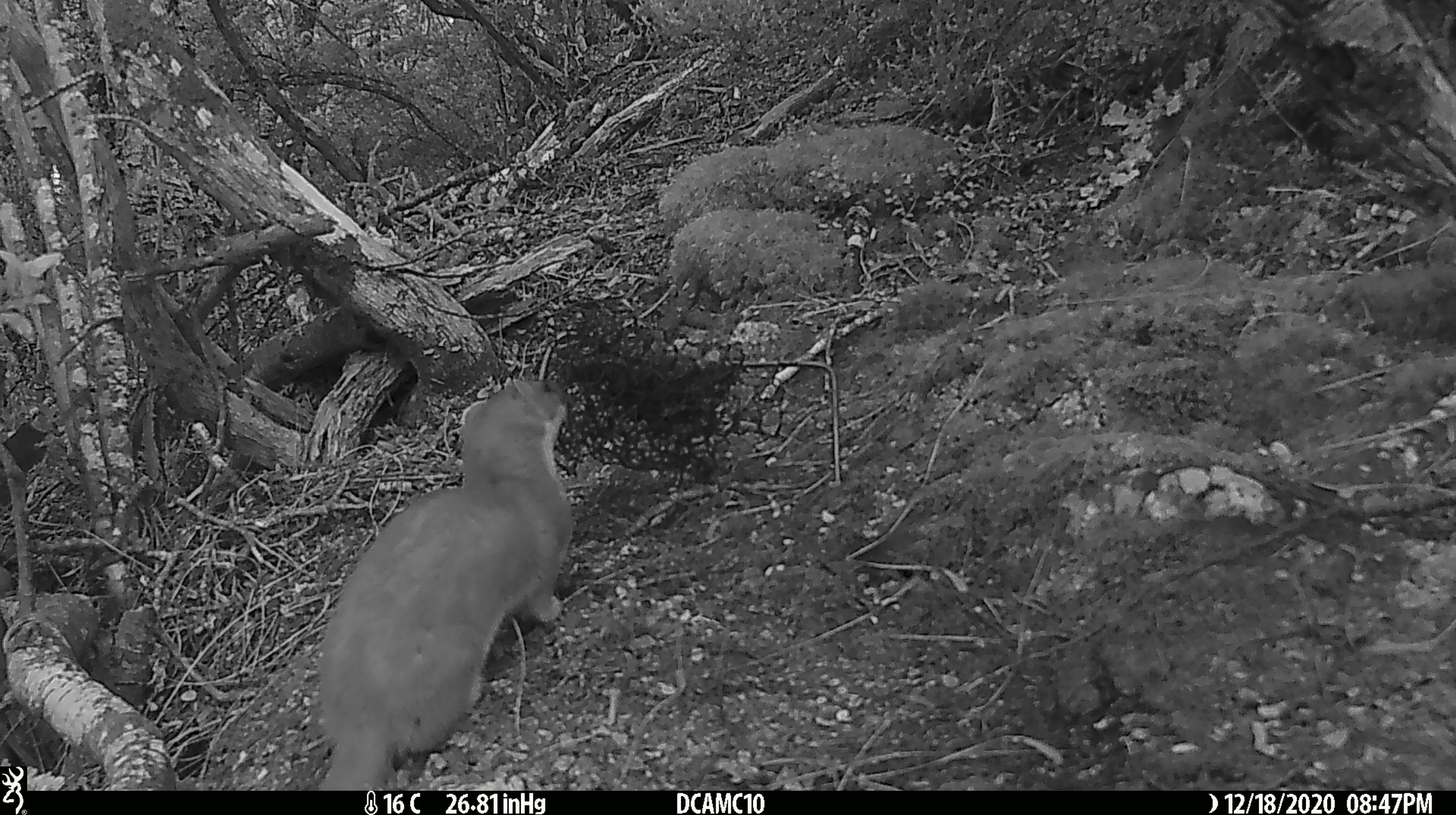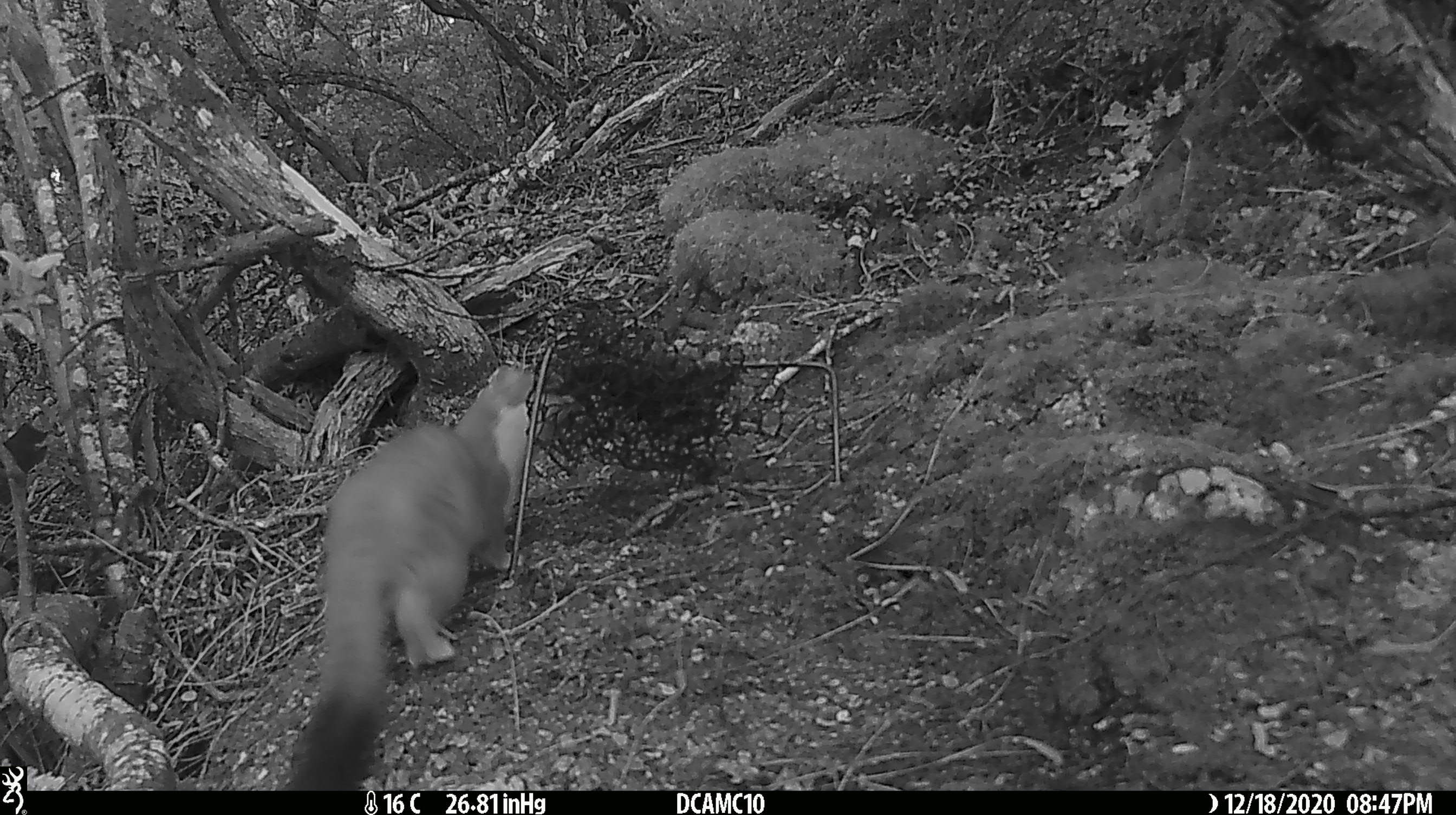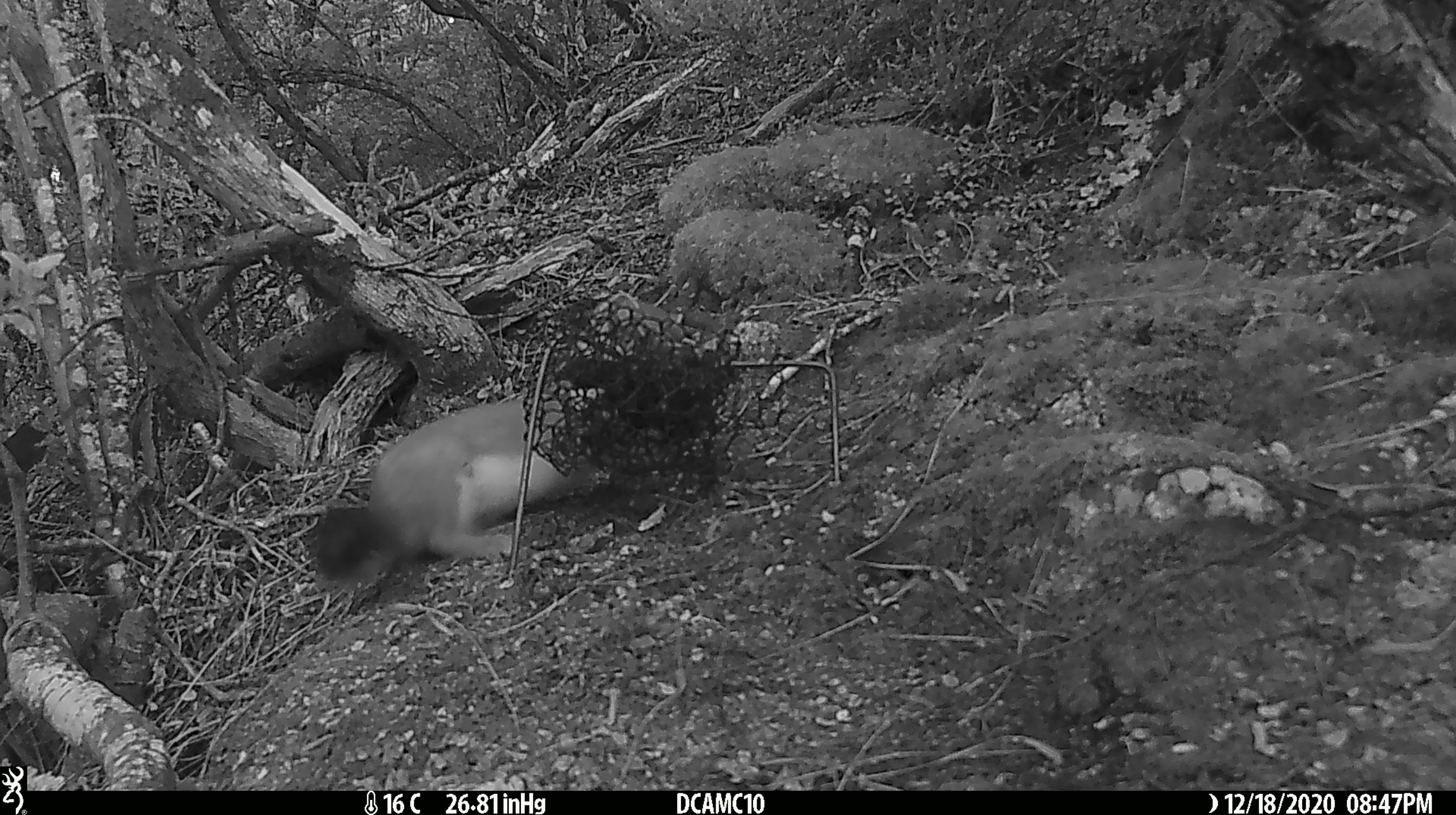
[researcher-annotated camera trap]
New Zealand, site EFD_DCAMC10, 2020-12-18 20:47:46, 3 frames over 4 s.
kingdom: Animalia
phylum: Chordata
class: Mammalia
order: Carnivora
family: Mustelidae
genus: Mustela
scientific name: Mustela erminea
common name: stoat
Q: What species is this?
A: Stoat (Mustela erminea).